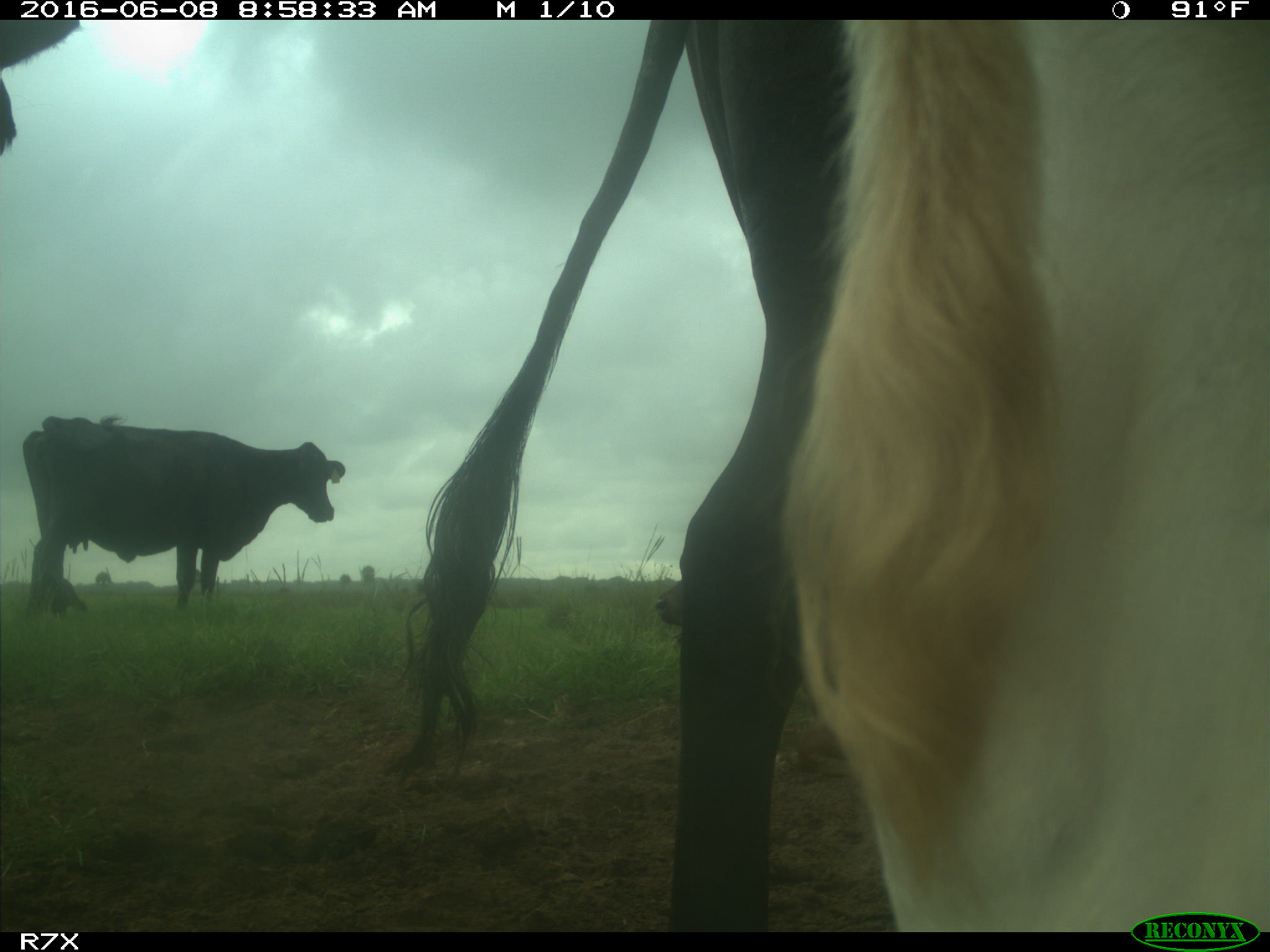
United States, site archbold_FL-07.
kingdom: Animalia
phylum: Chordata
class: Mammalia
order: Artiodactyla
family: Bovidae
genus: Bos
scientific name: Bos taurus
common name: domestic cow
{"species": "Bos taurus (domestic cow)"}